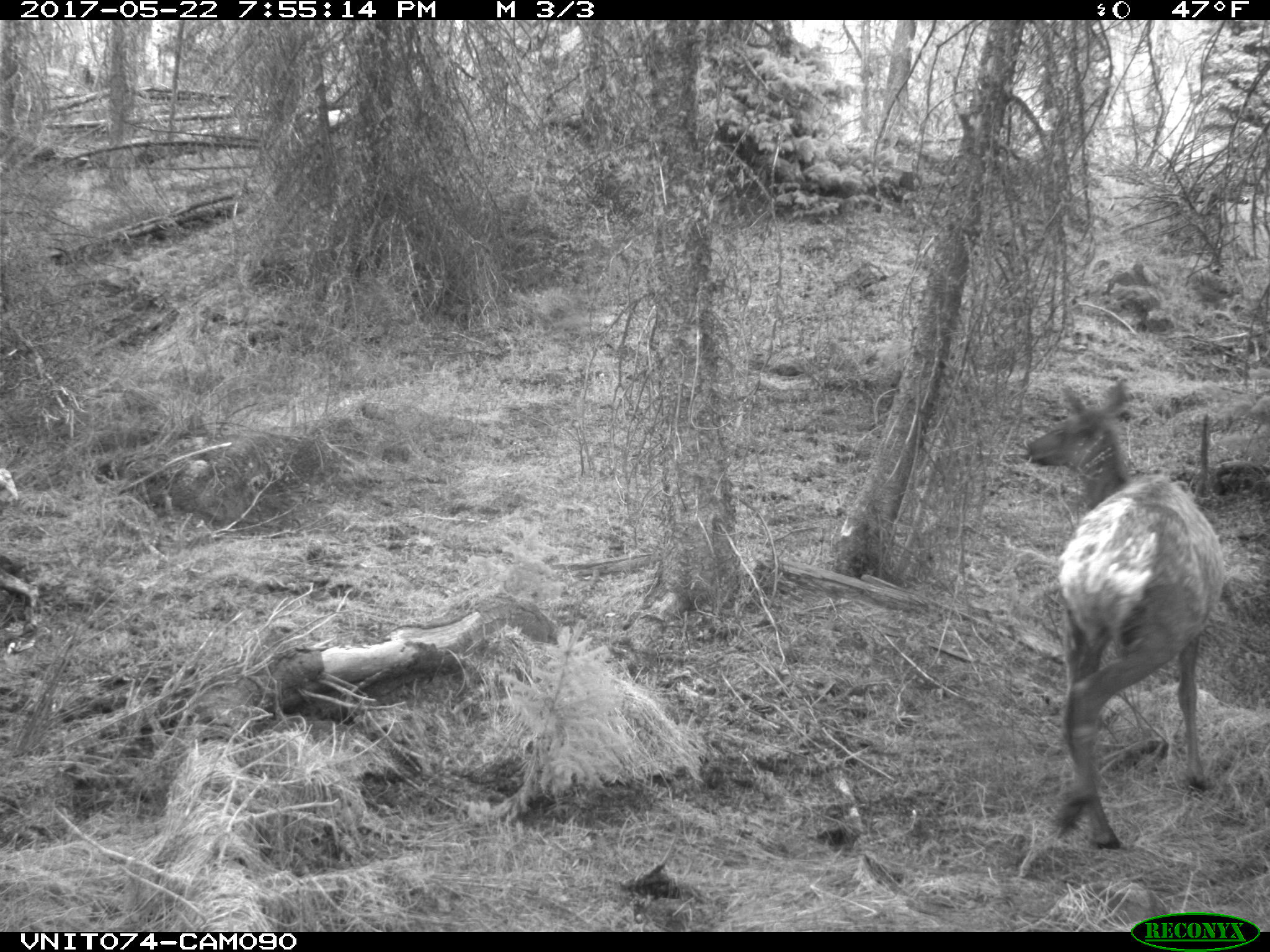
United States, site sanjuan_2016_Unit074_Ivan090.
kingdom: Animalia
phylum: Chordata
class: Mammalia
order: Artiodactyla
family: Cervidae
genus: Cervus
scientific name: Cervus elaphus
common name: red deer